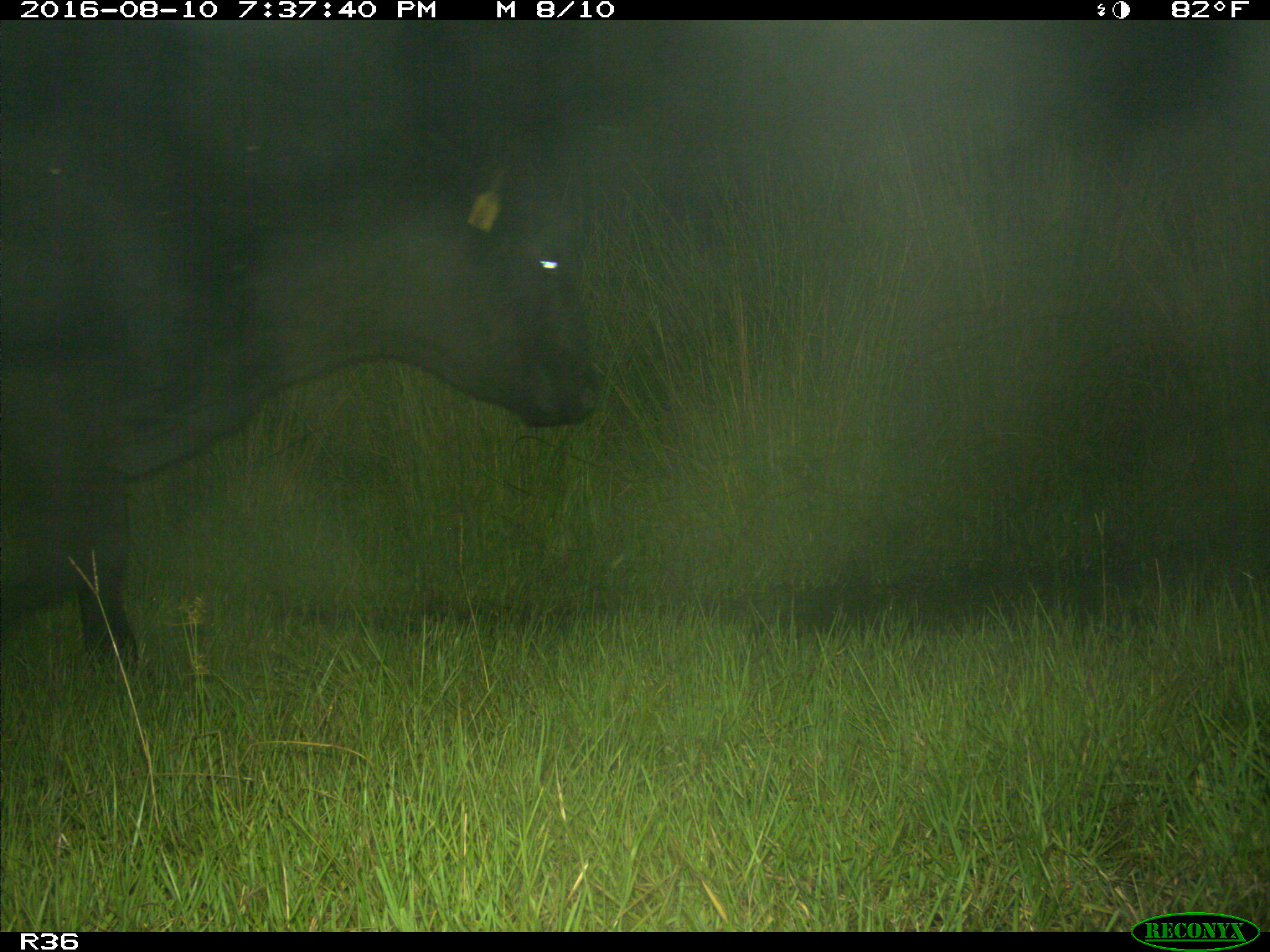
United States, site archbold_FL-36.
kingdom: Animalia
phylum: Chordata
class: Mammalia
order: Artiodactyla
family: Bovidae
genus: Bos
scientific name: Bos taurus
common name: domestic cow